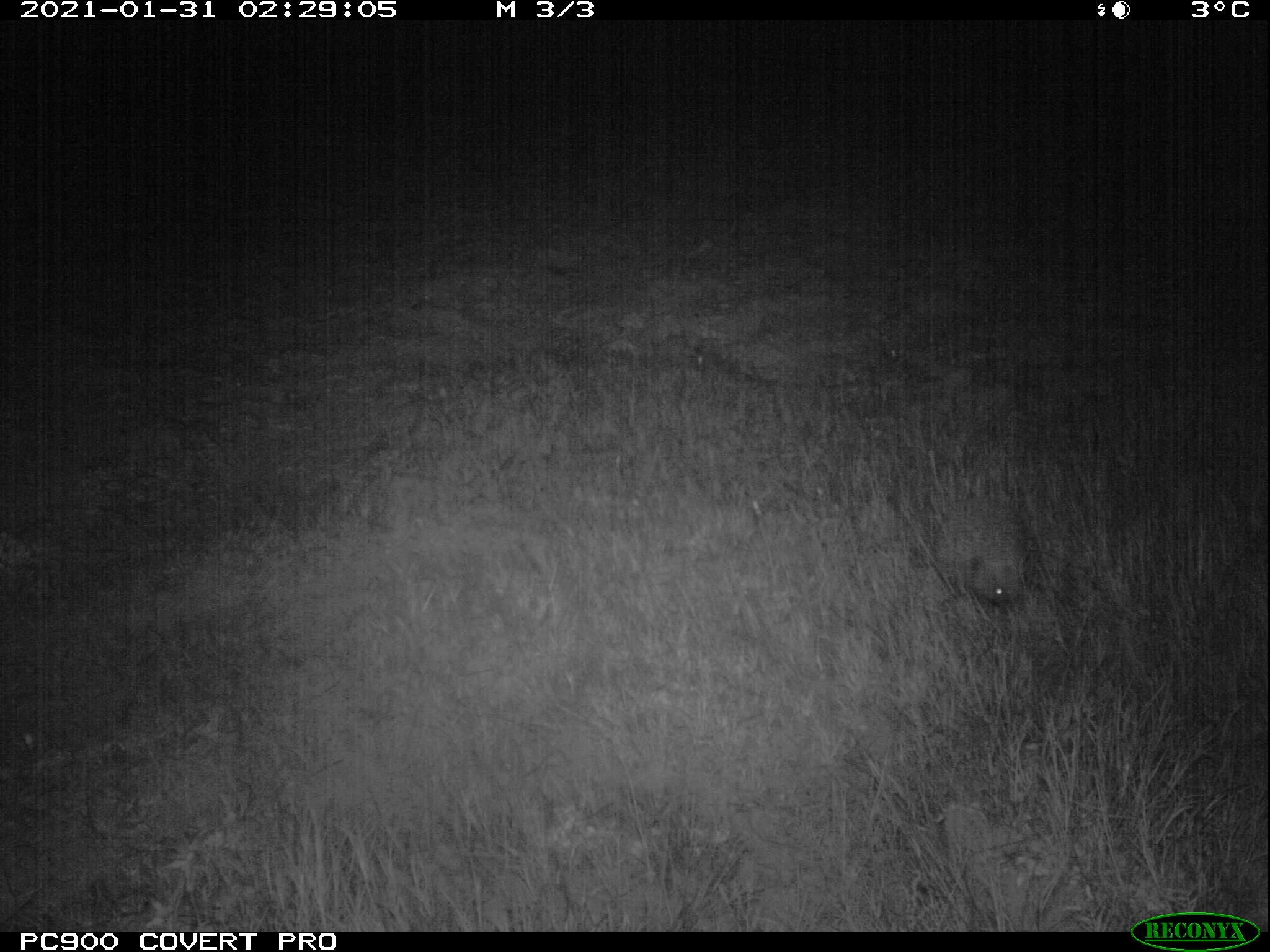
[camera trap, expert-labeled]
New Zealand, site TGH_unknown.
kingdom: Animalia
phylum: Chordata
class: Mammalia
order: Eulipotyphla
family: Erinaceidae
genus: Erinaceus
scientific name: Erinaceus europaeus europaeus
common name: european hedgehog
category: hedgehog